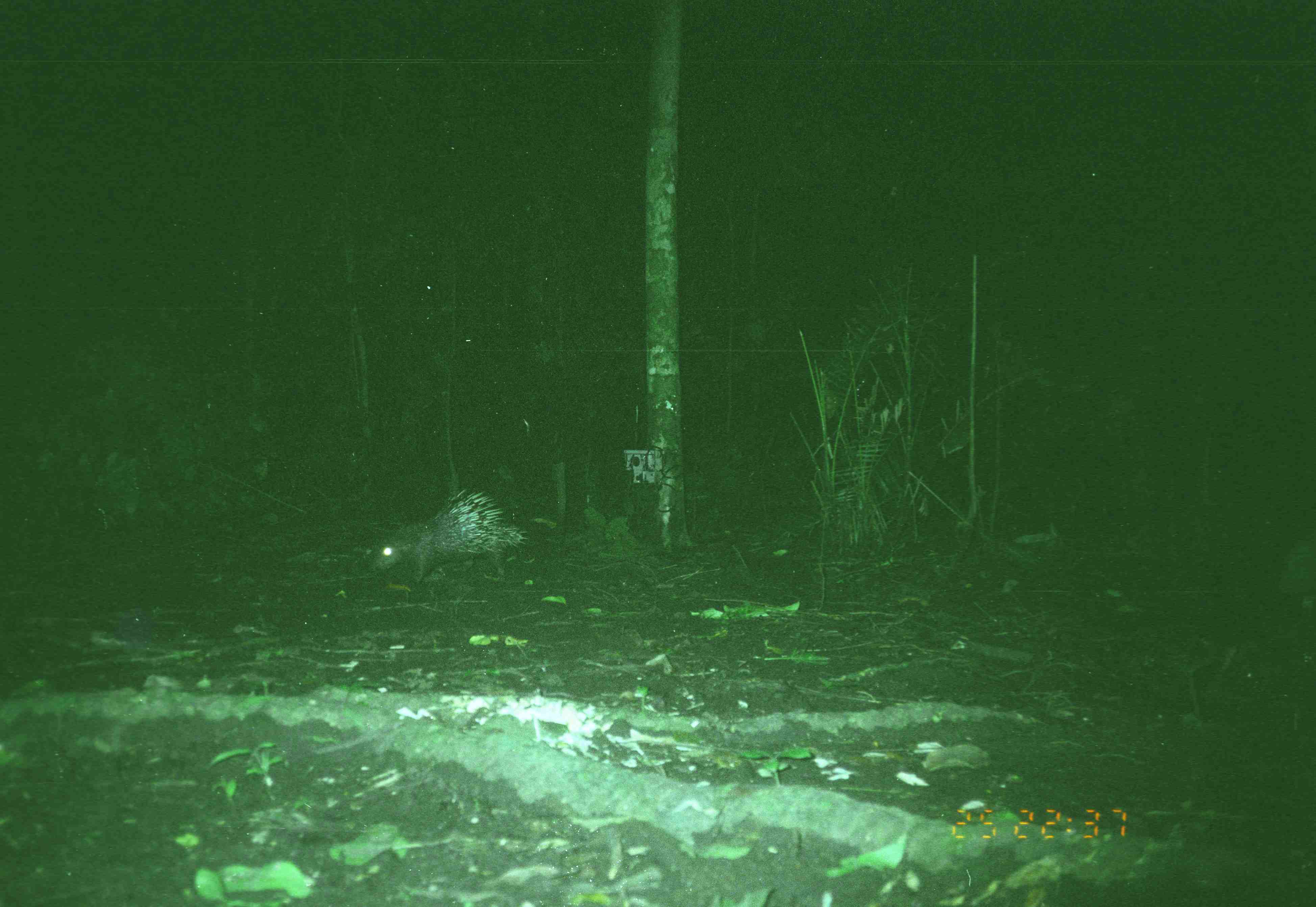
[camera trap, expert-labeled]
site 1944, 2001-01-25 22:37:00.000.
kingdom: Animalia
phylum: Chordata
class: Mammalia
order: Rodentia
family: Hystricidae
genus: Hystrix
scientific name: Hystrix brachyura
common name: east asian porcupine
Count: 1.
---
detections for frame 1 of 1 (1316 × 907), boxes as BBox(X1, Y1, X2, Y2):
hystrix brachyura: BBox(365, 490, 528, 591)